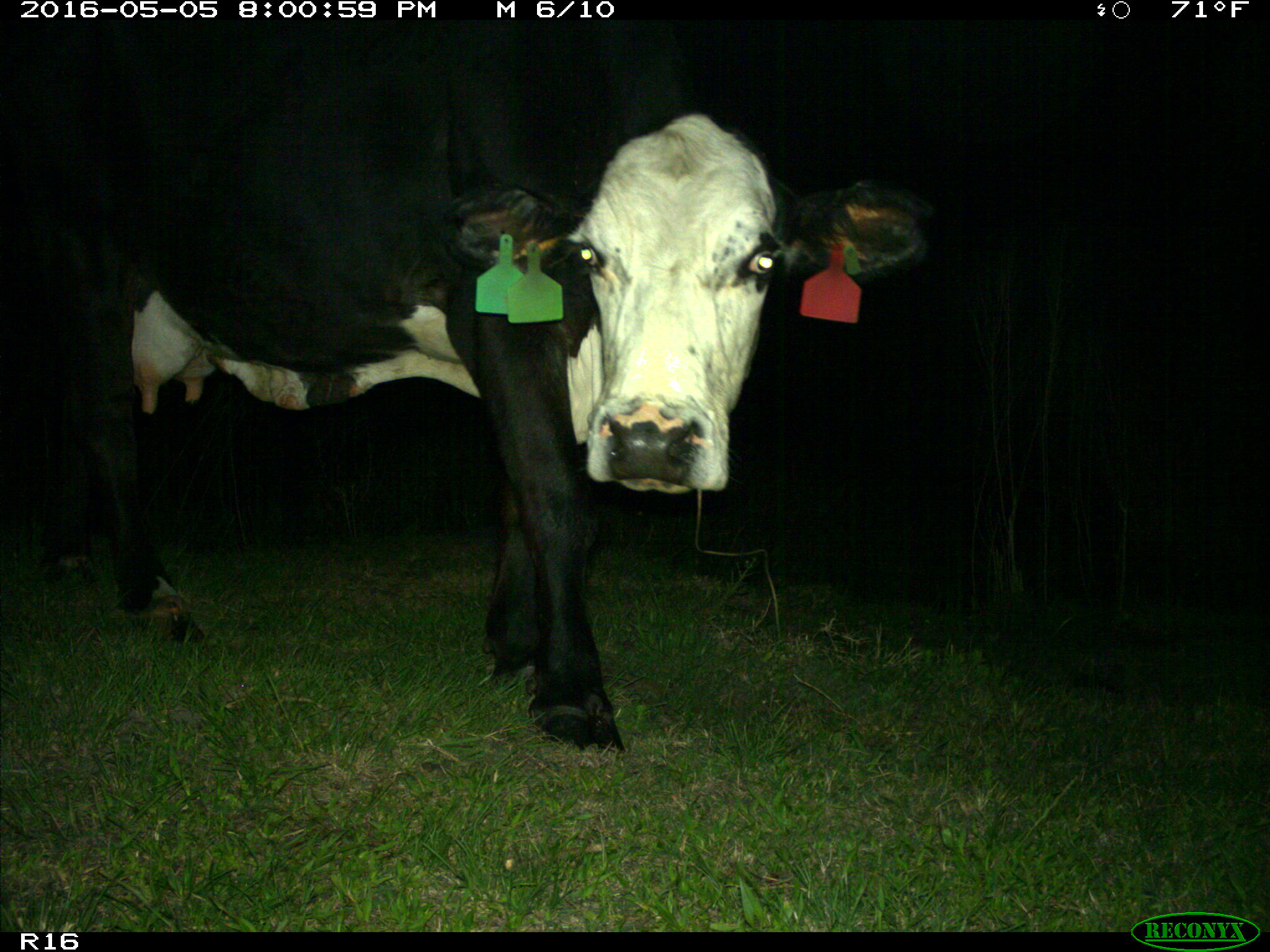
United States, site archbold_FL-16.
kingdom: Animalia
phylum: Chordata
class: Mammalia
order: Artiodactyla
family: Bovidae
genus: Bos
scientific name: Bos taurus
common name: domestic cow